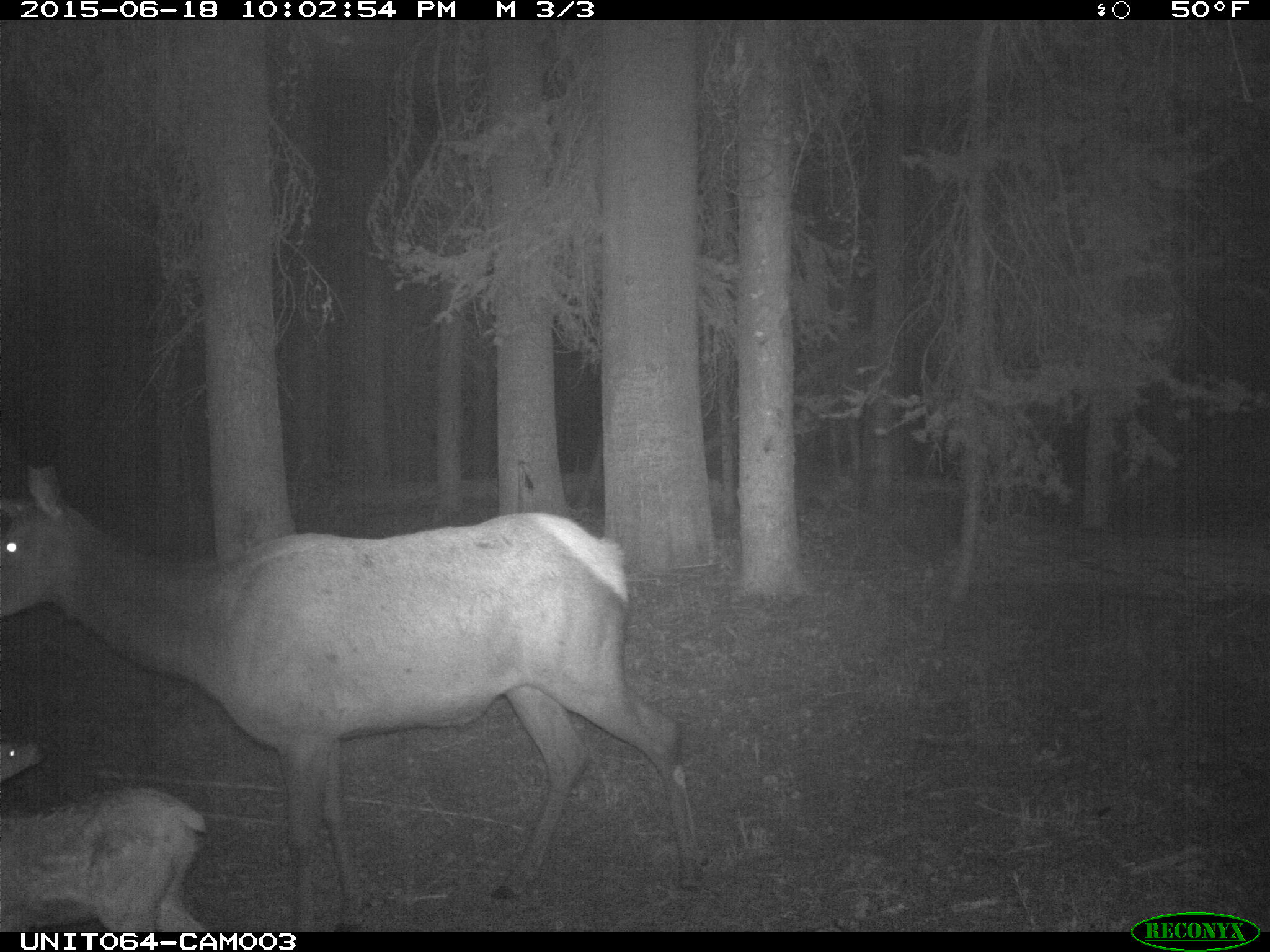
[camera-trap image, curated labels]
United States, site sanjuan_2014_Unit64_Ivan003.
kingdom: Animalia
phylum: Chordata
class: Mammalia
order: Artiodactyla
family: Cervidae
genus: Cervus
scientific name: Cervus elaphus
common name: red deer